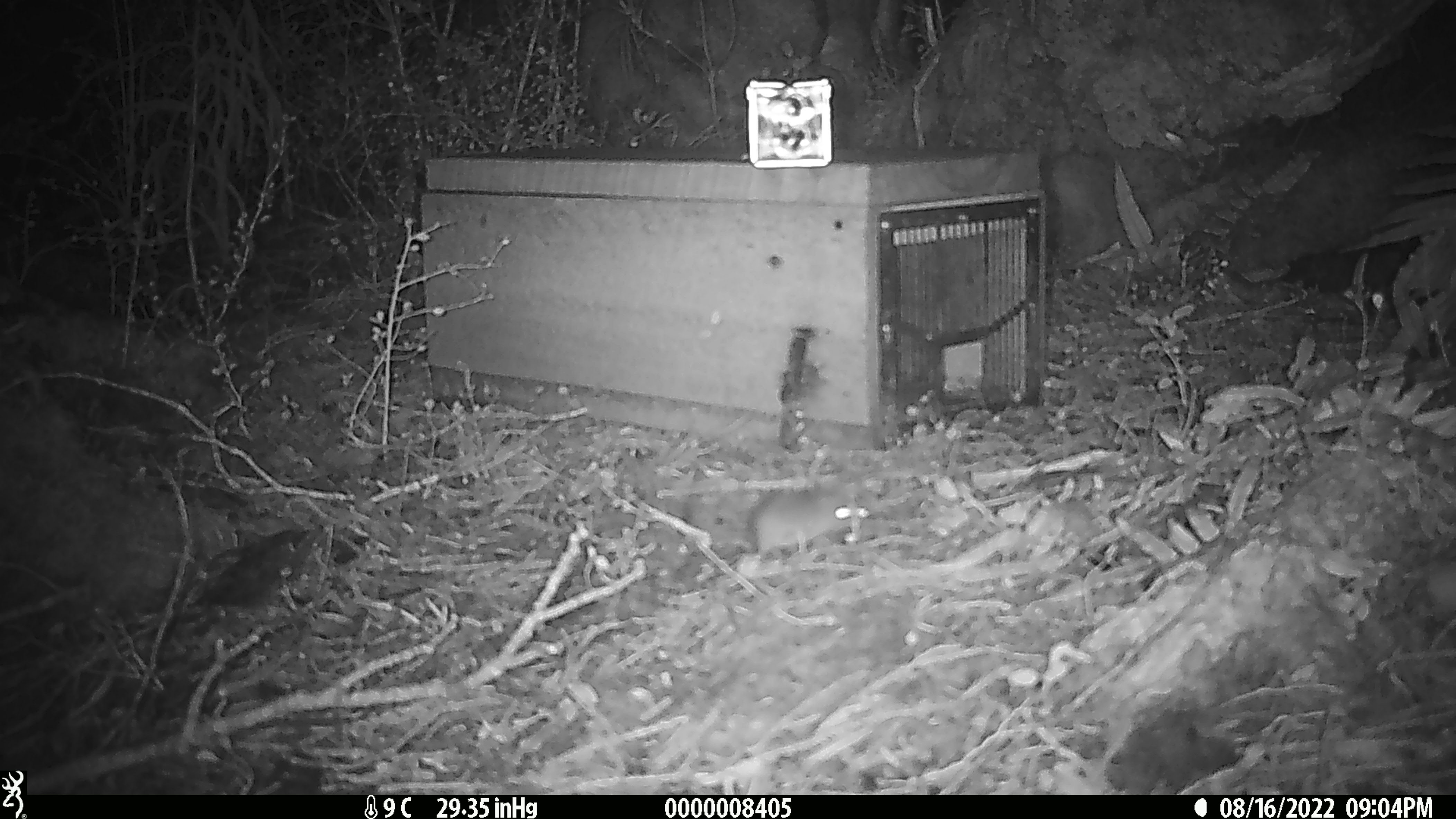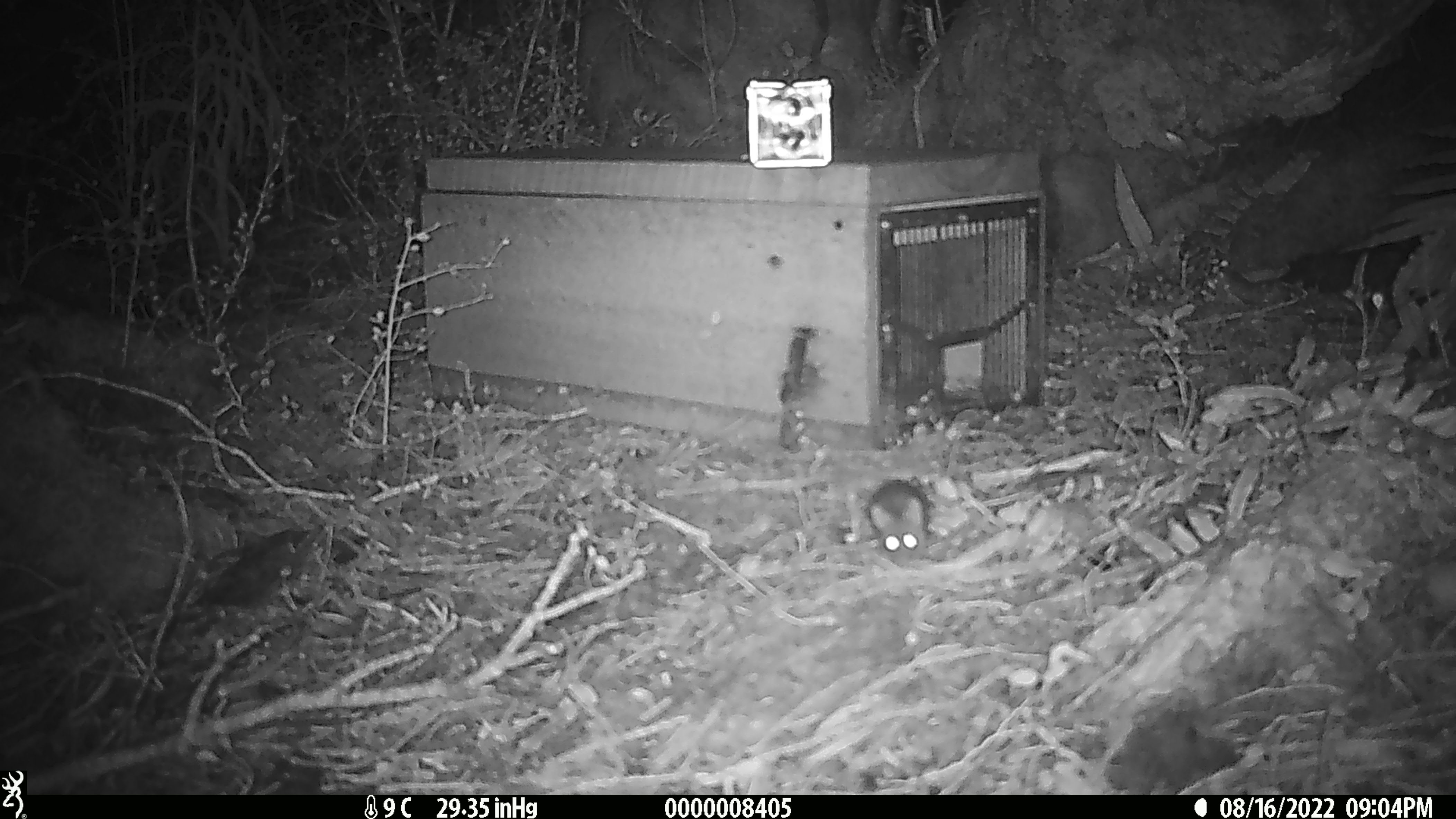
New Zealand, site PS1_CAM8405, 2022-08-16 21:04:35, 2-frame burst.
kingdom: Animalia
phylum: Chordata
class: Mammalia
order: Rodentia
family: Muridae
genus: Mus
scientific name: Mus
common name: mouse